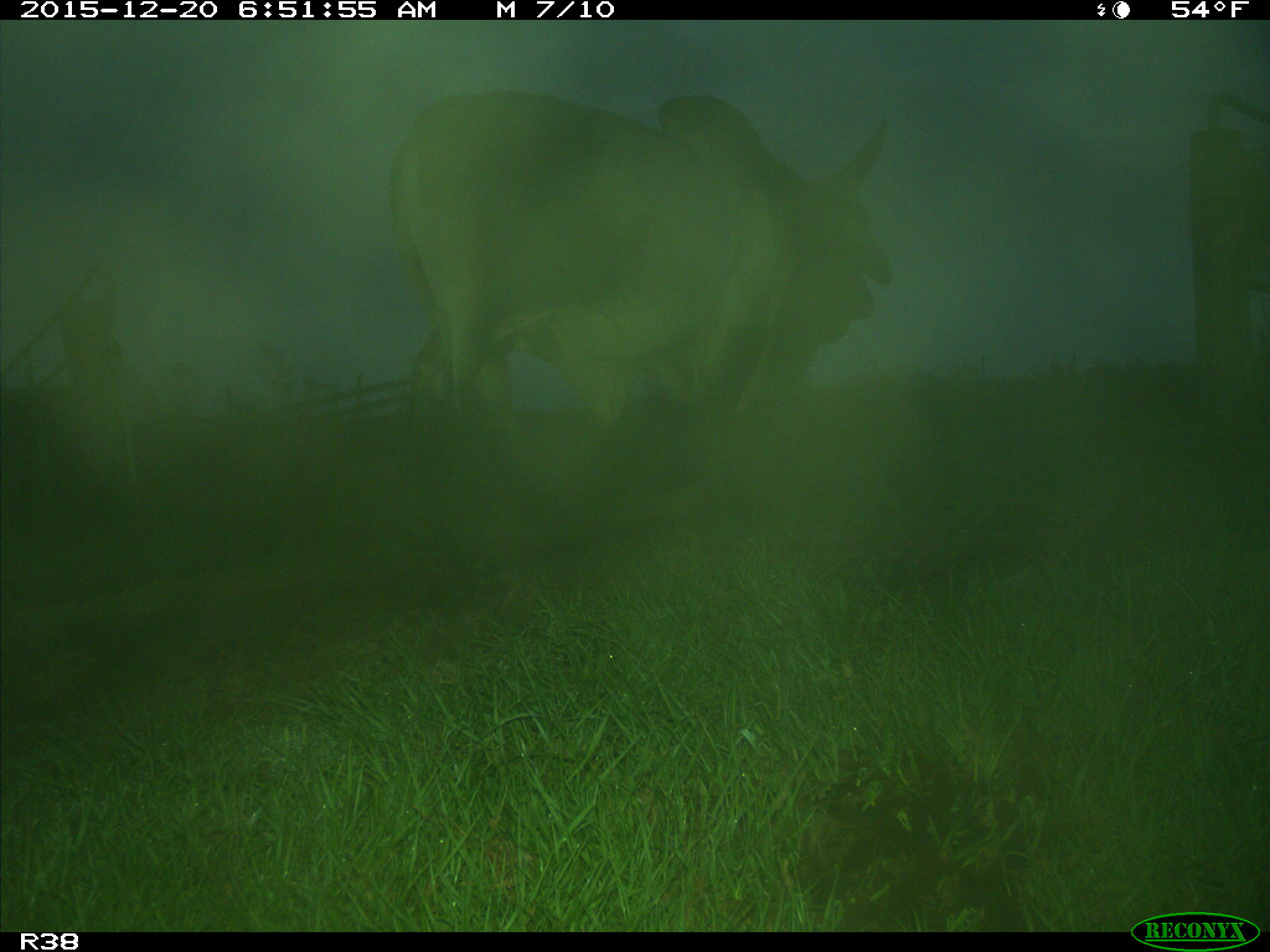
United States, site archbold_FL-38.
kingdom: Animalia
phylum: Chordata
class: Mammalia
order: Artiodactyla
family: Bovidae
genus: Bos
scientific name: Bos taurus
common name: domestic cow